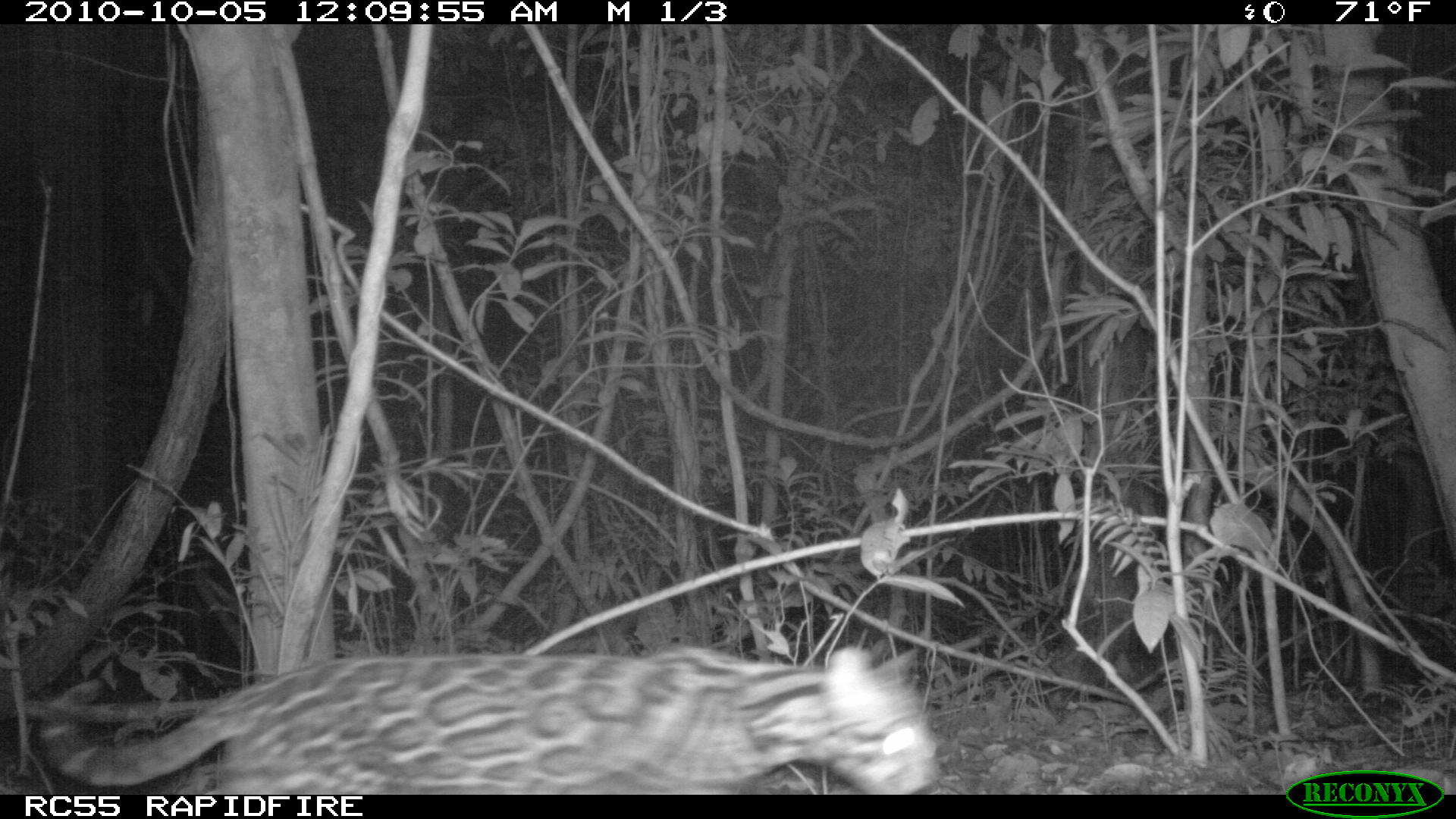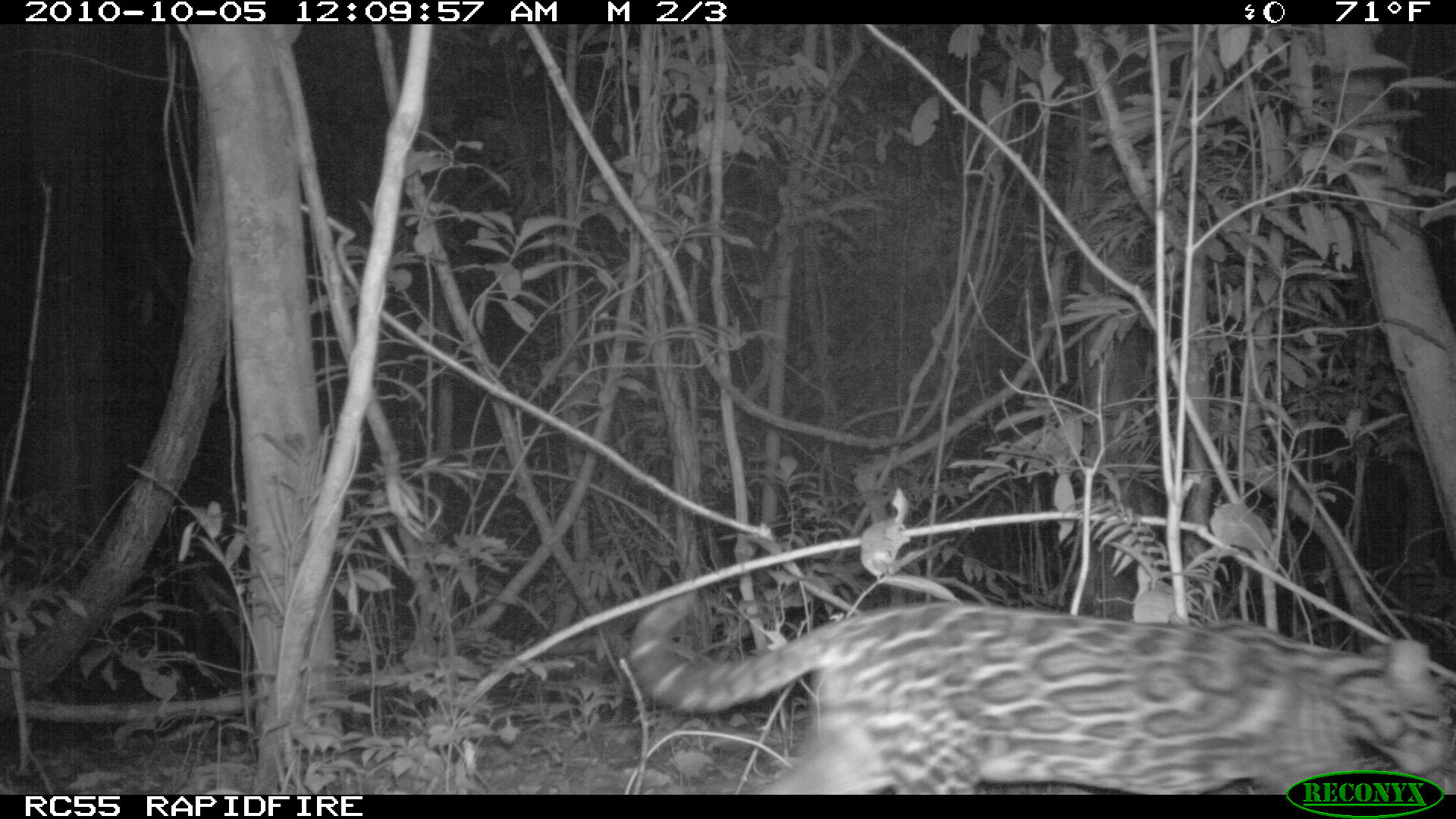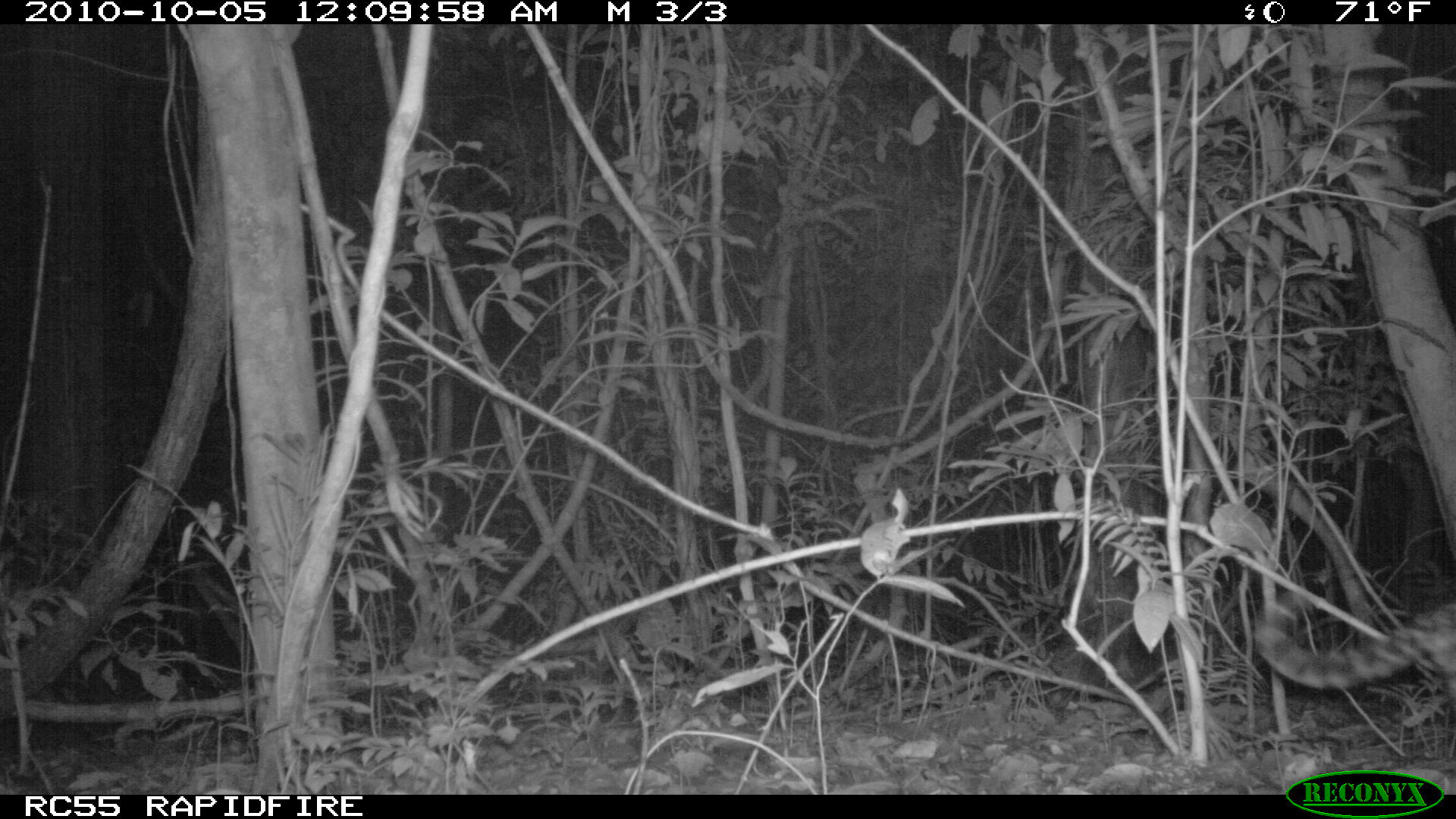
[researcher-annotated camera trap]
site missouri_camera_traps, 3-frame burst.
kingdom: Animalia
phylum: Chordata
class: Mammalia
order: Carnivora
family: Felidae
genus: Leopardus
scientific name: Leopardus pardalis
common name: ocelot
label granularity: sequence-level